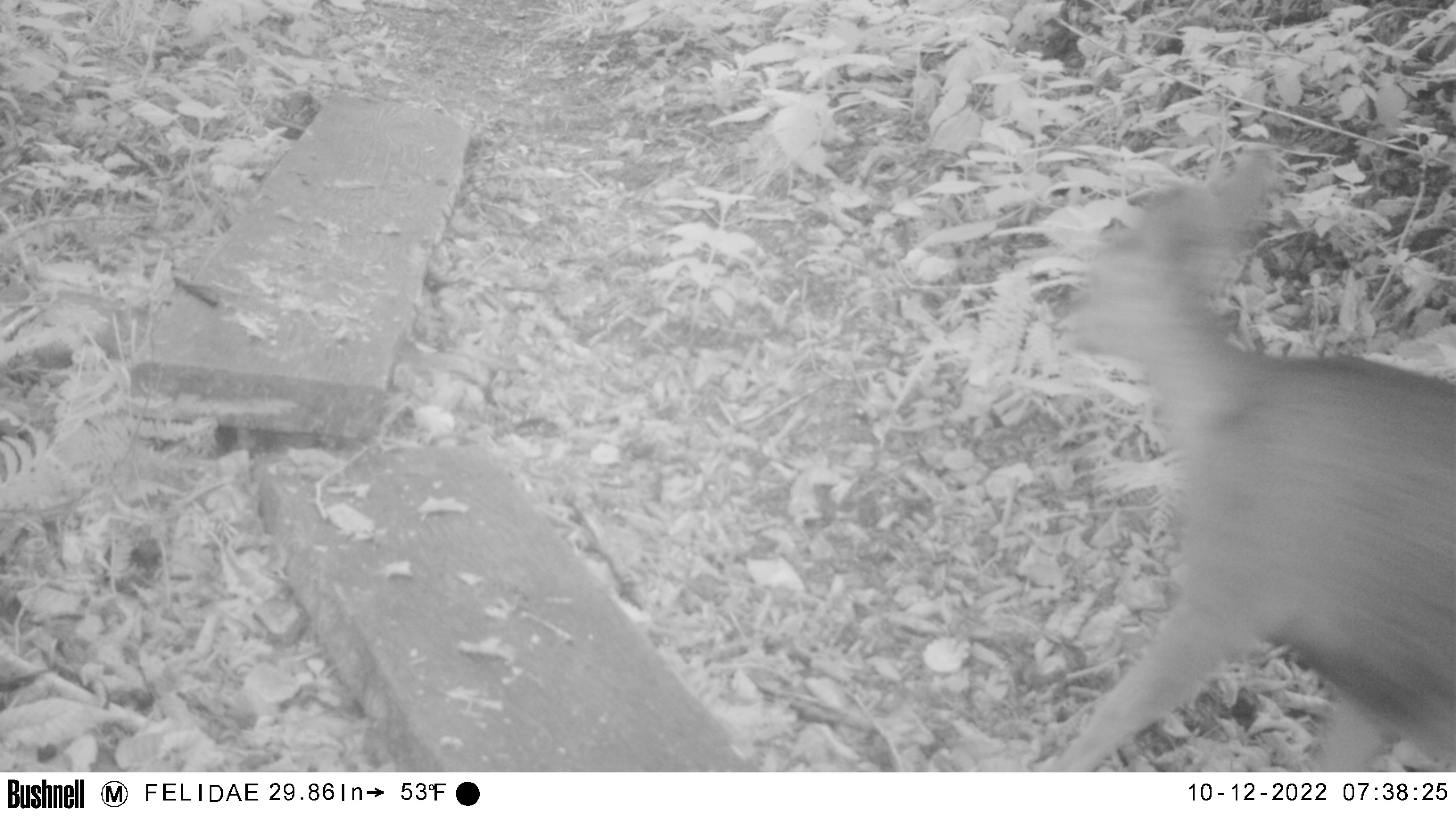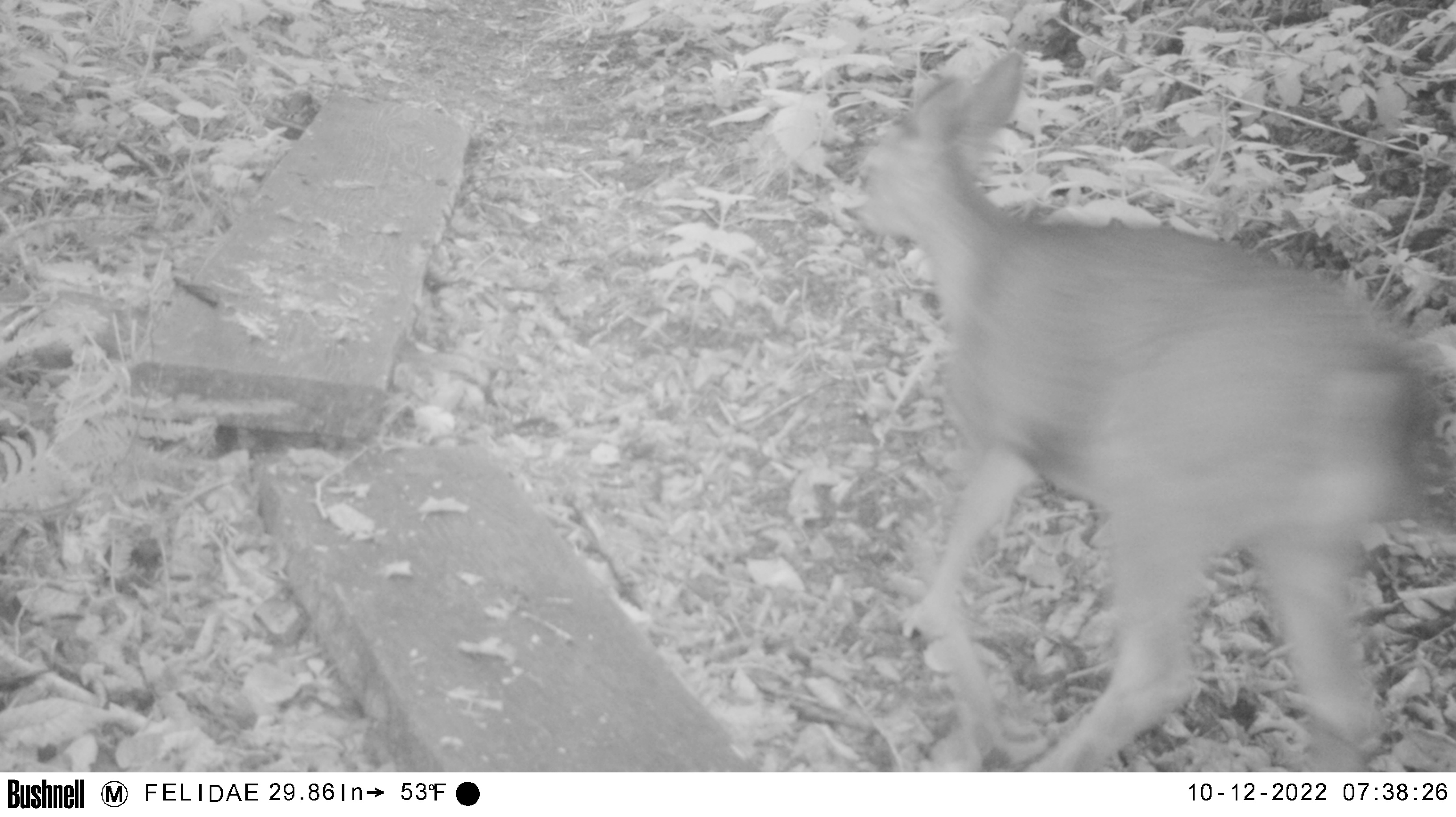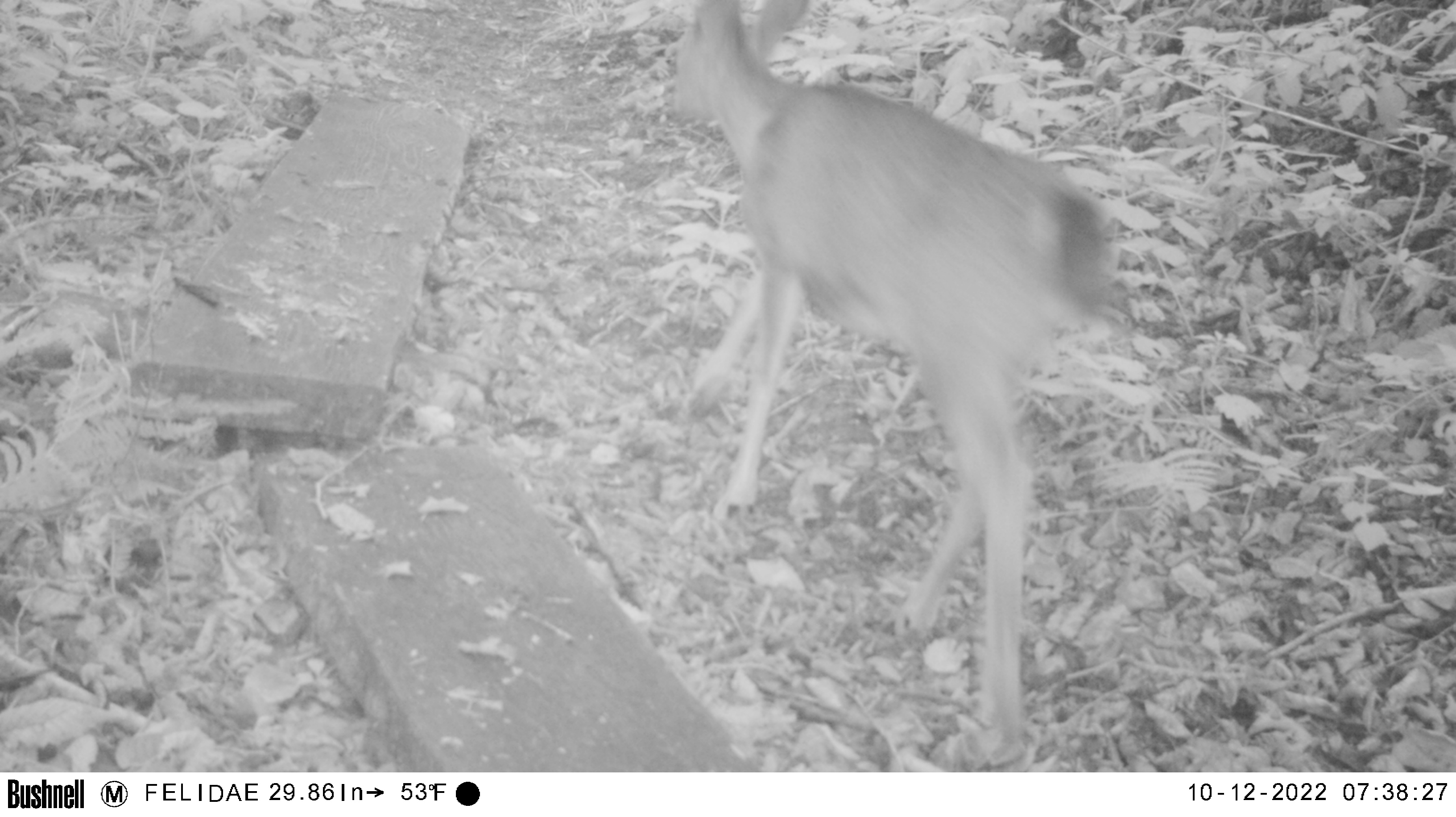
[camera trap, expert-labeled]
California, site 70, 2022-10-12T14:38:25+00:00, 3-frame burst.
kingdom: Animalia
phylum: Chordata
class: Mammalia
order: Artiodactyla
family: Cervidae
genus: Odocoileus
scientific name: Odocoileus hemionus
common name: mule deer